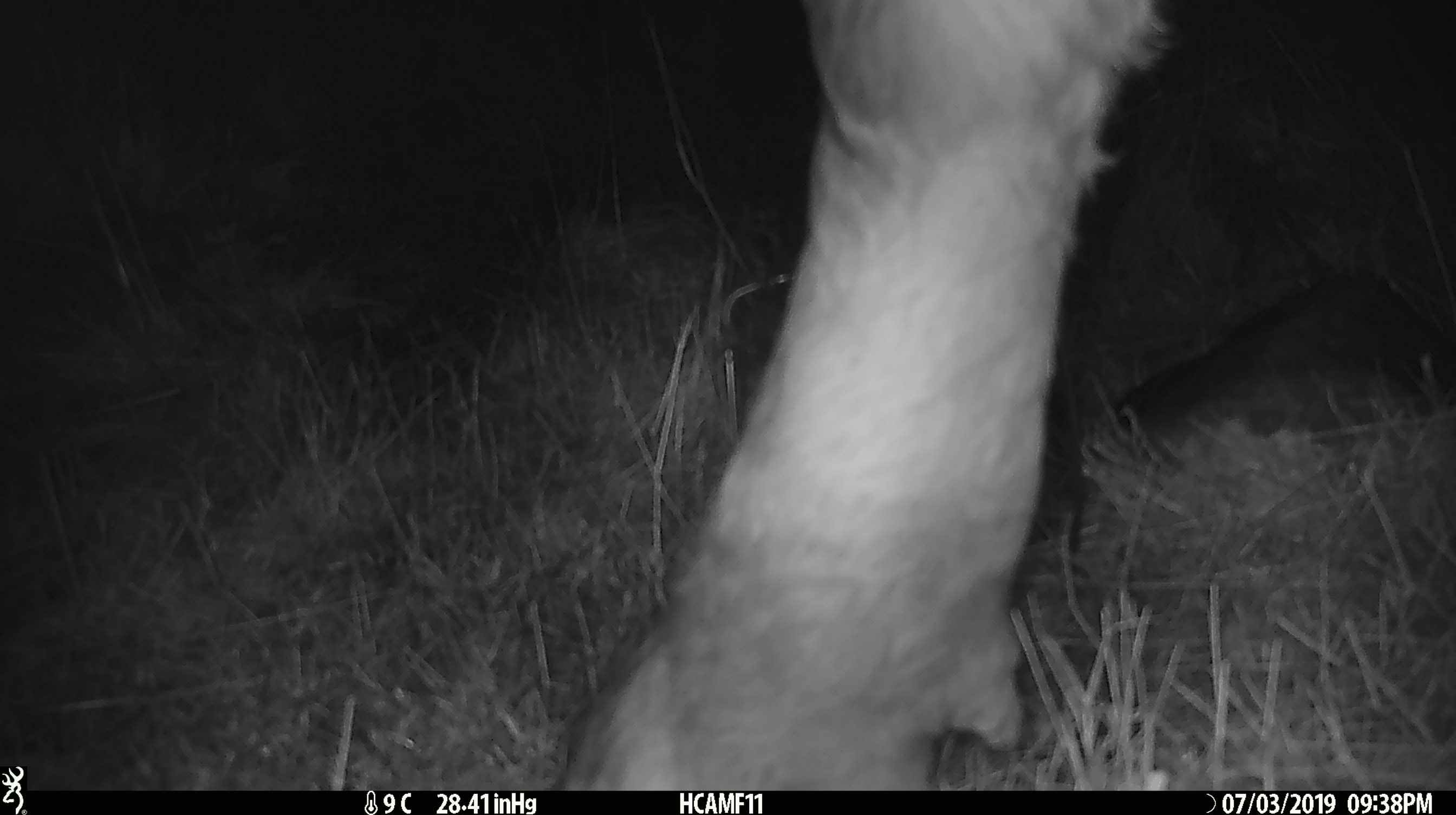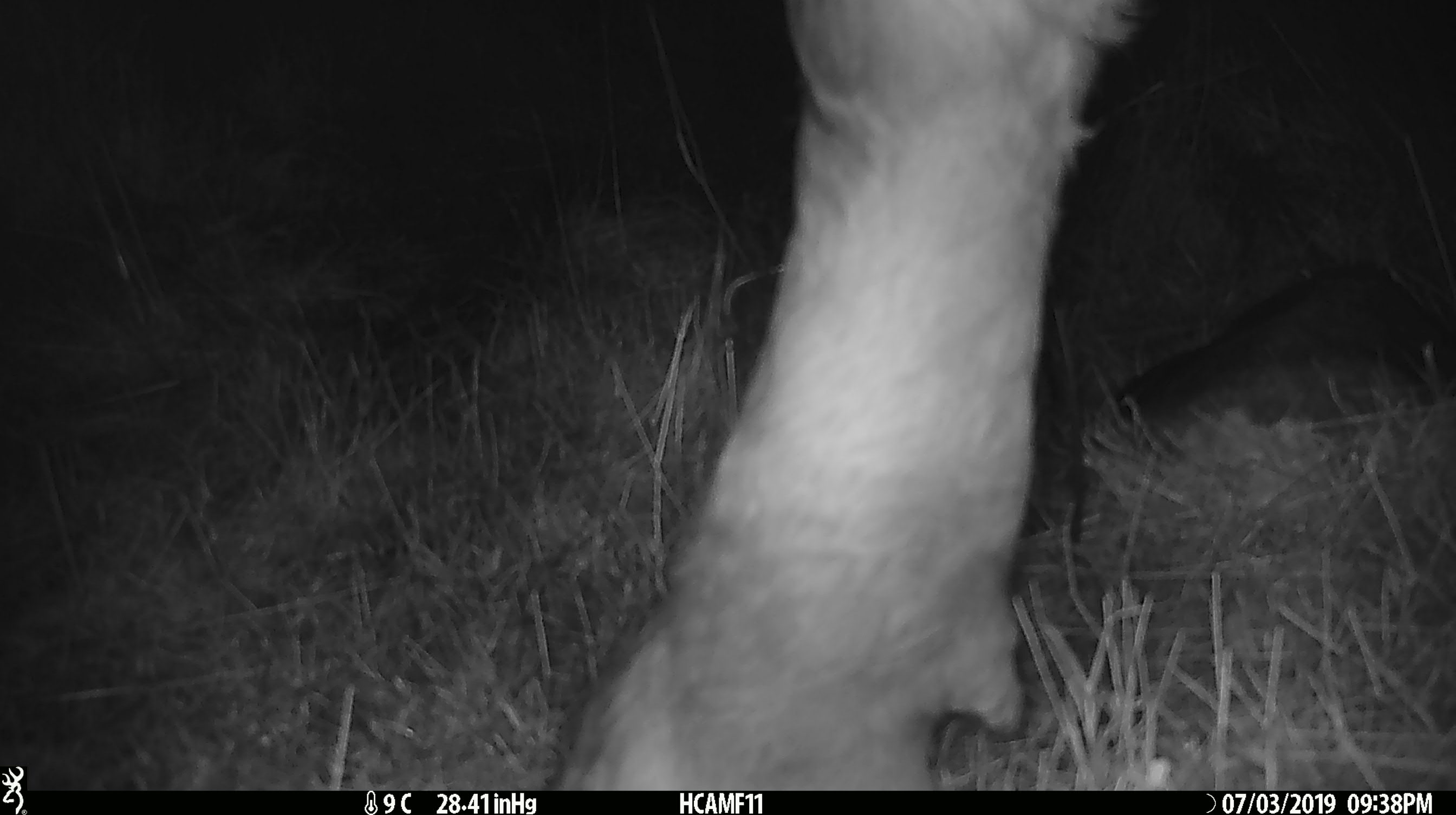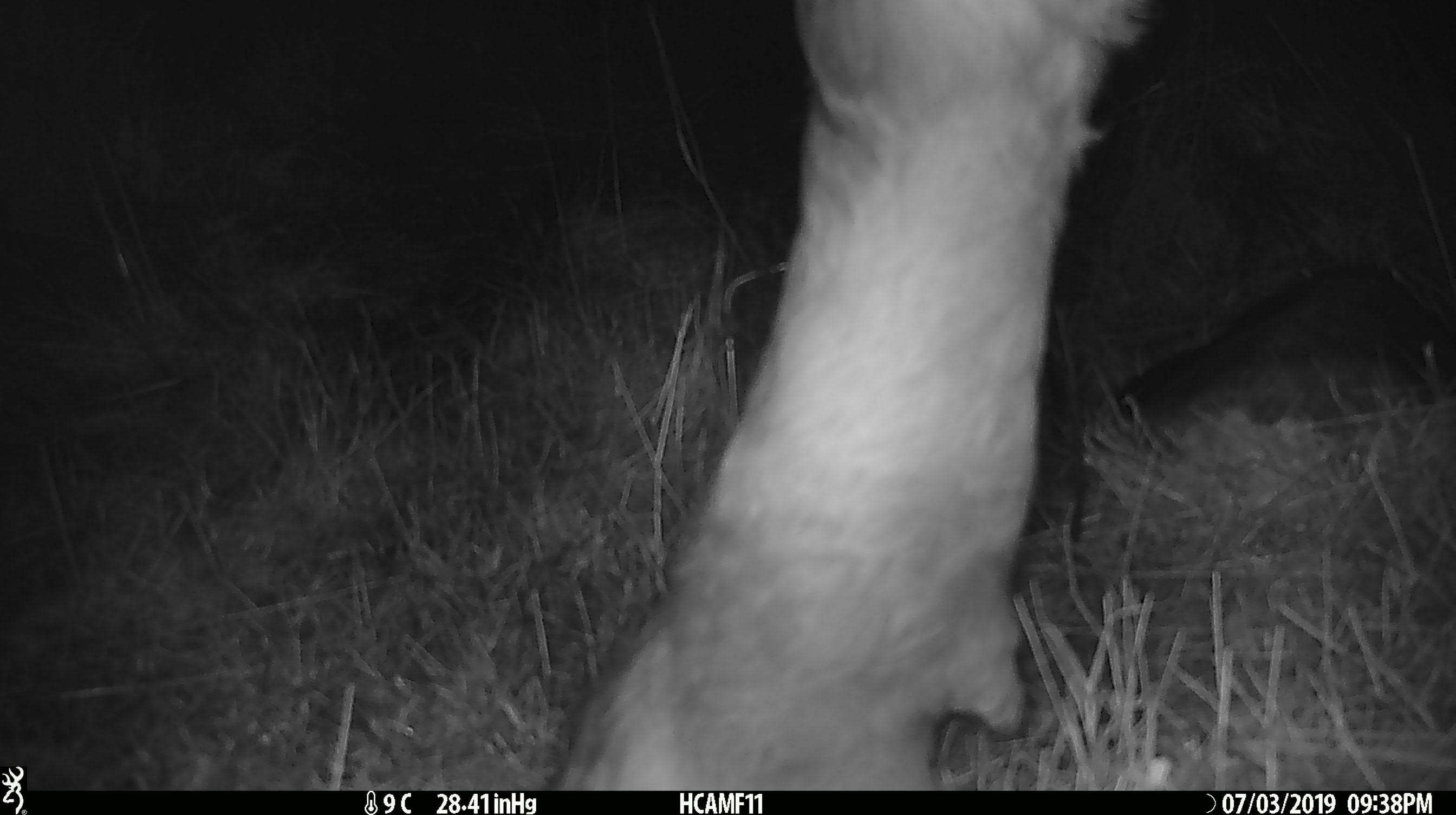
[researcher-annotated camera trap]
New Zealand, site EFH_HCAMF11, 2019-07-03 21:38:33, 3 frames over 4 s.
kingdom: Animalia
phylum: Chordata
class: Mammalia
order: Artiodactyla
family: Bovidae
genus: Bos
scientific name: Bos taurus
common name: domestic cow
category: cow